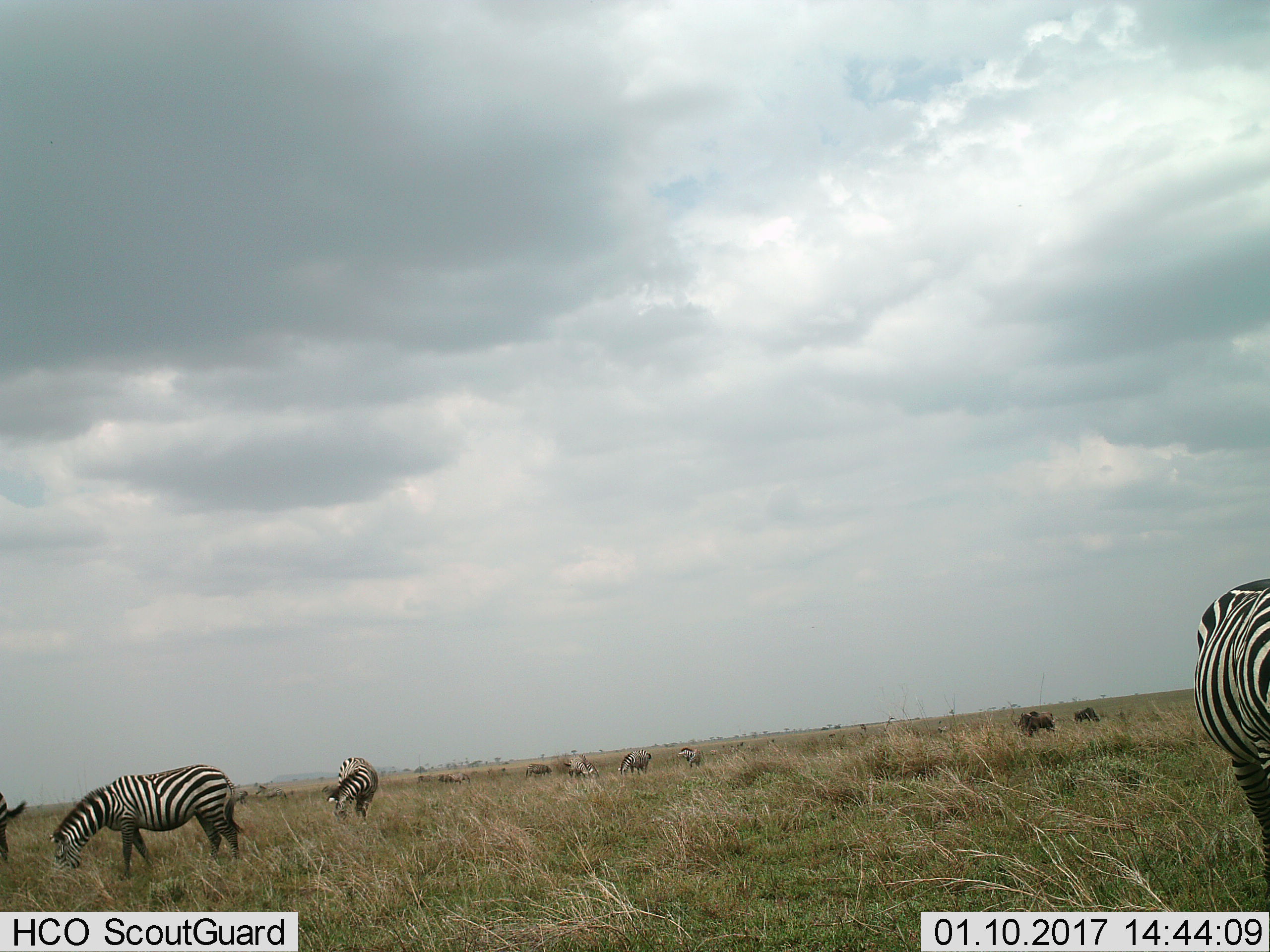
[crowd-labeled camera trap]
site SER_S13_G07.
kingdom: Animalia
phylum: Chordata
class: Mammalia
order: Artiodactyla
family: Bovidae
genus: Connochaetes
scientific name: Connochaetes taurinus taurinus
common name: blue wildebeest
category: wildebeestblue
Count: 4.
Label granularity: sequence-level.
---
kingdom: Animalia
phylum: Chordata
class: Mammalia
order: Perissodactyla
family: Equidae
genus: Equus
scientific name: Equus quagga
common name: plains zebra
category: zebraplains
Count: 11-50.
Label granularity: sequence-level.